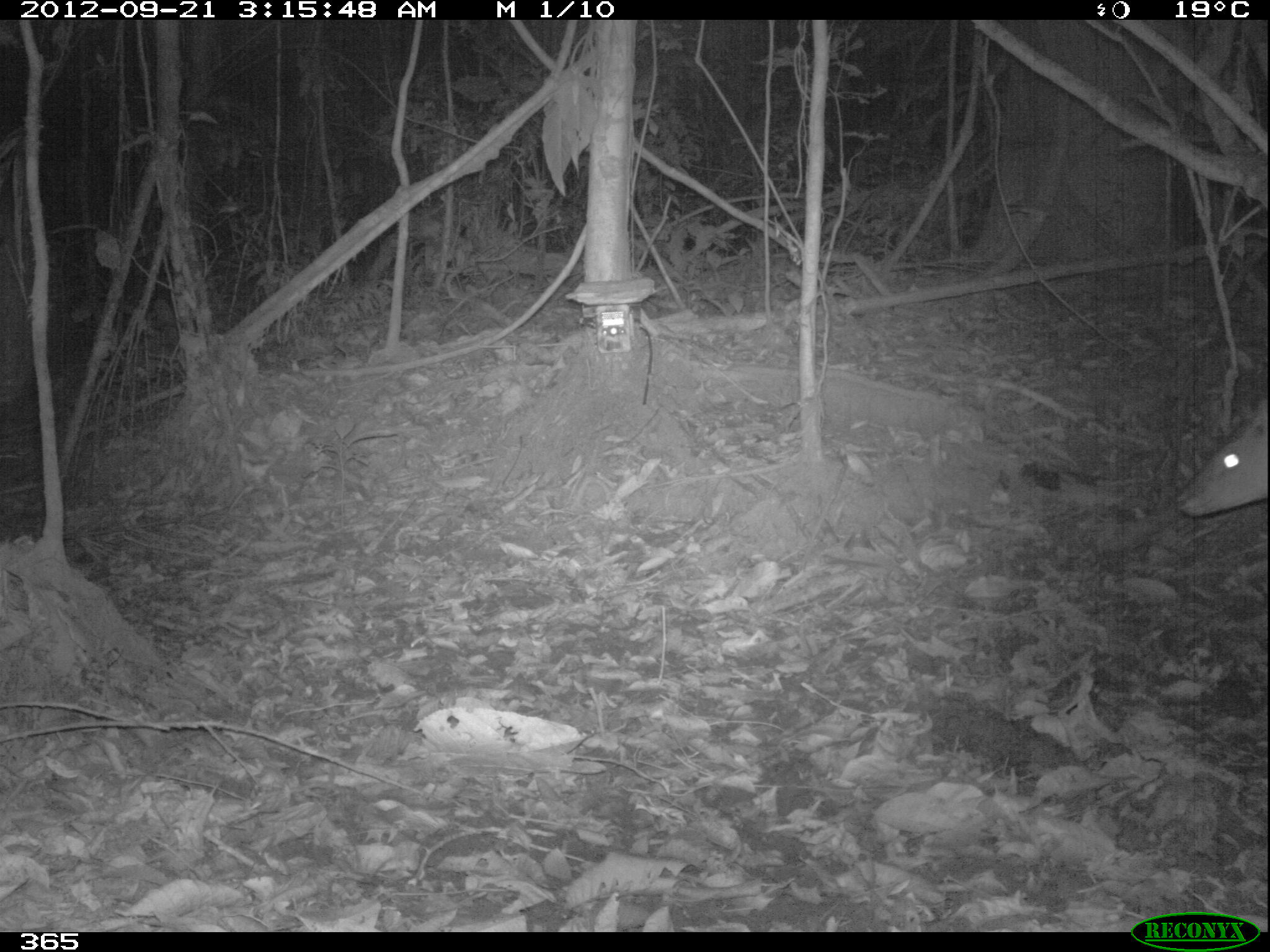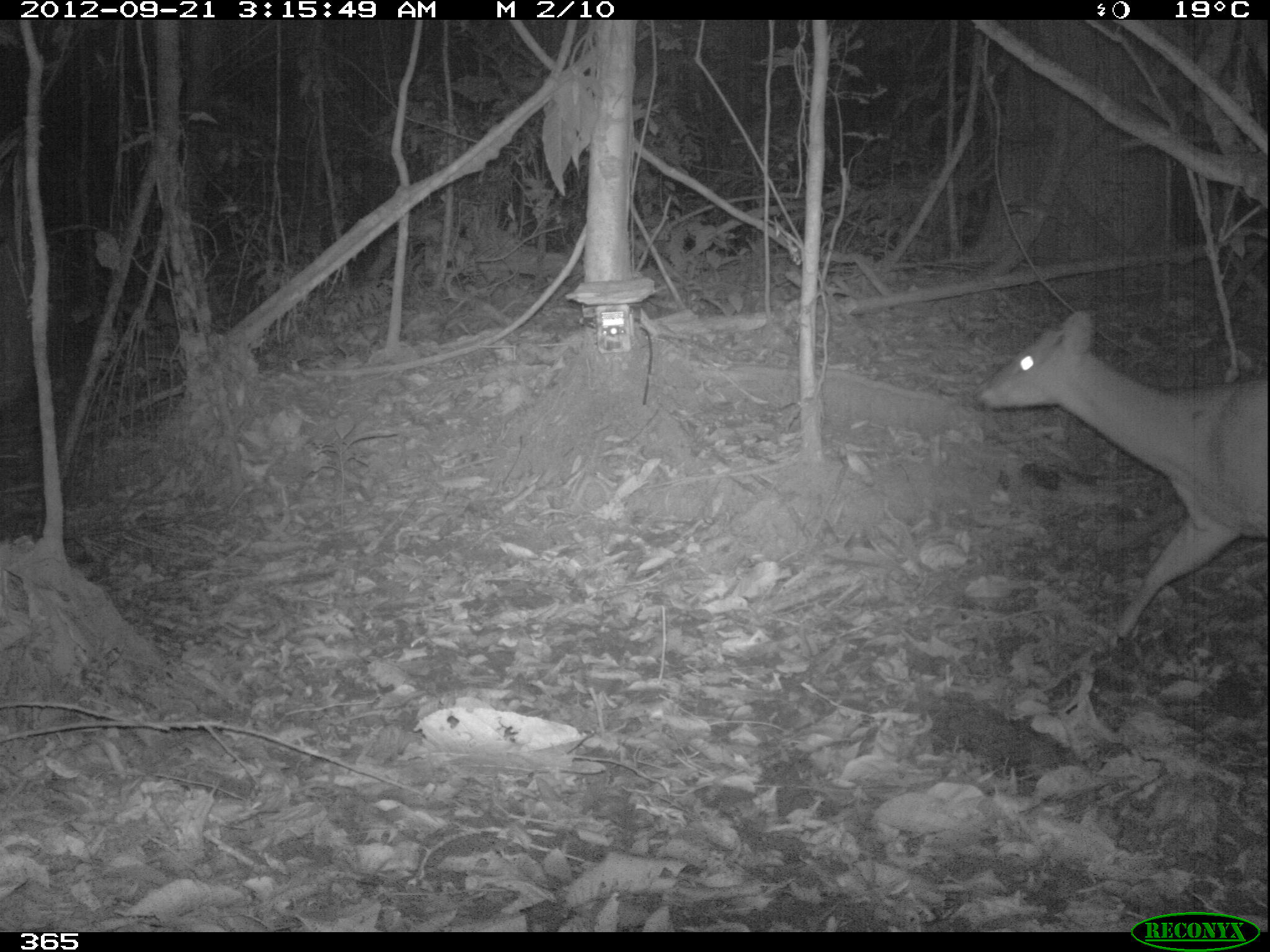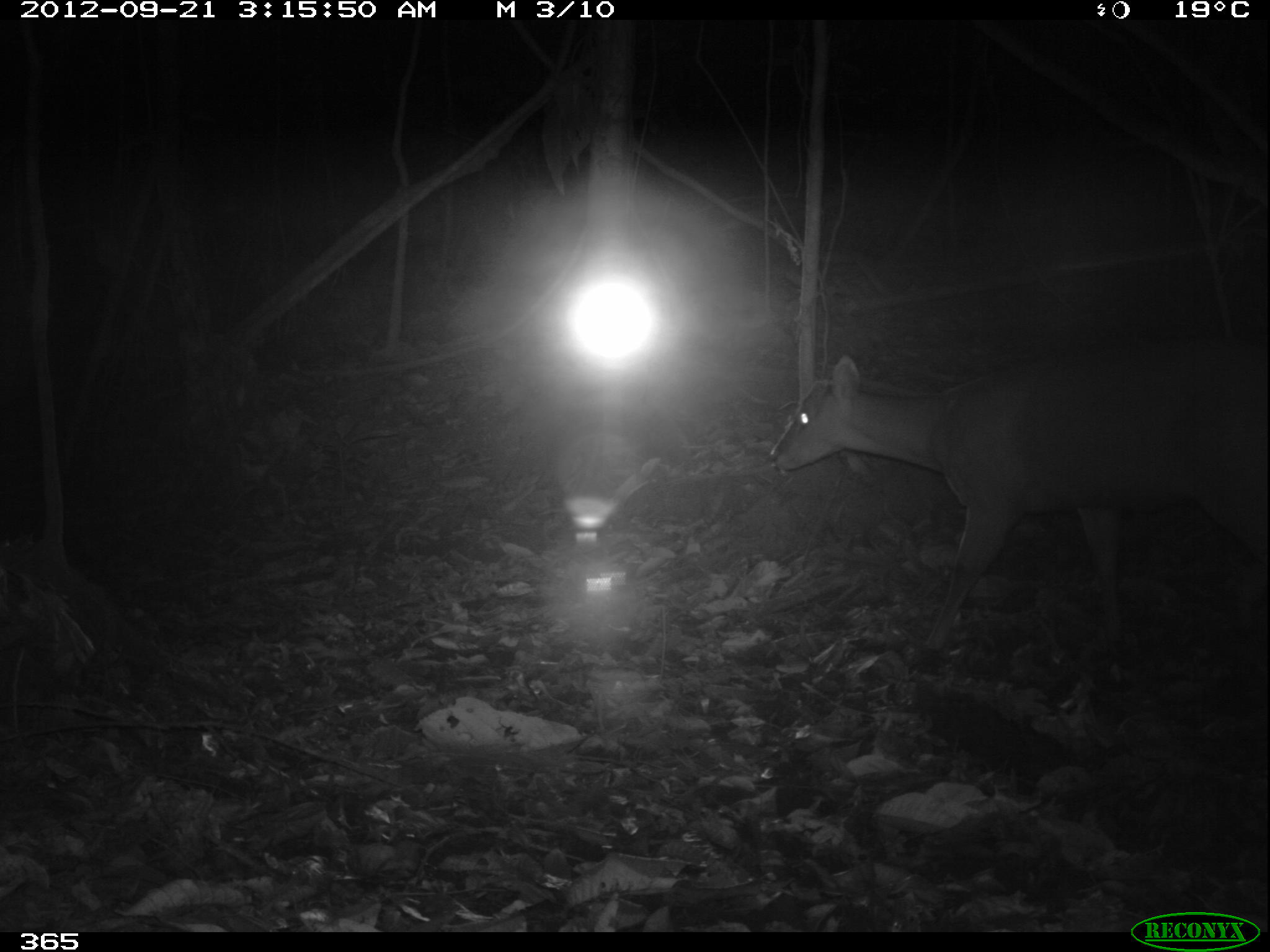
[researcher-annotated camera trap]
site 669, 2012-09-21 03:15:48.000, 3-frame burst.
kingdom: Animalia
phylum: Chordata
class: Mammalia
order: Artiodactyla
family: Cervidae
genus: Mazama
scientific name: Mazama americana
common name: red brocket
Mazama americana (red brocket).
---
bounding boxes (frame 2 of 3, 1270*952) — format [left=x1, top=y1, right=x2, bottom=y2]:
mazama americana: [left=975, top=311, right=1268, bottom=632]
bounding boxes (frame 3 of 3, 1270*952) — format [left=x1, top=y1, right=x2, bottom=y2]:
mazama americana: [left=767, top=334, right=1270, bottom=662]